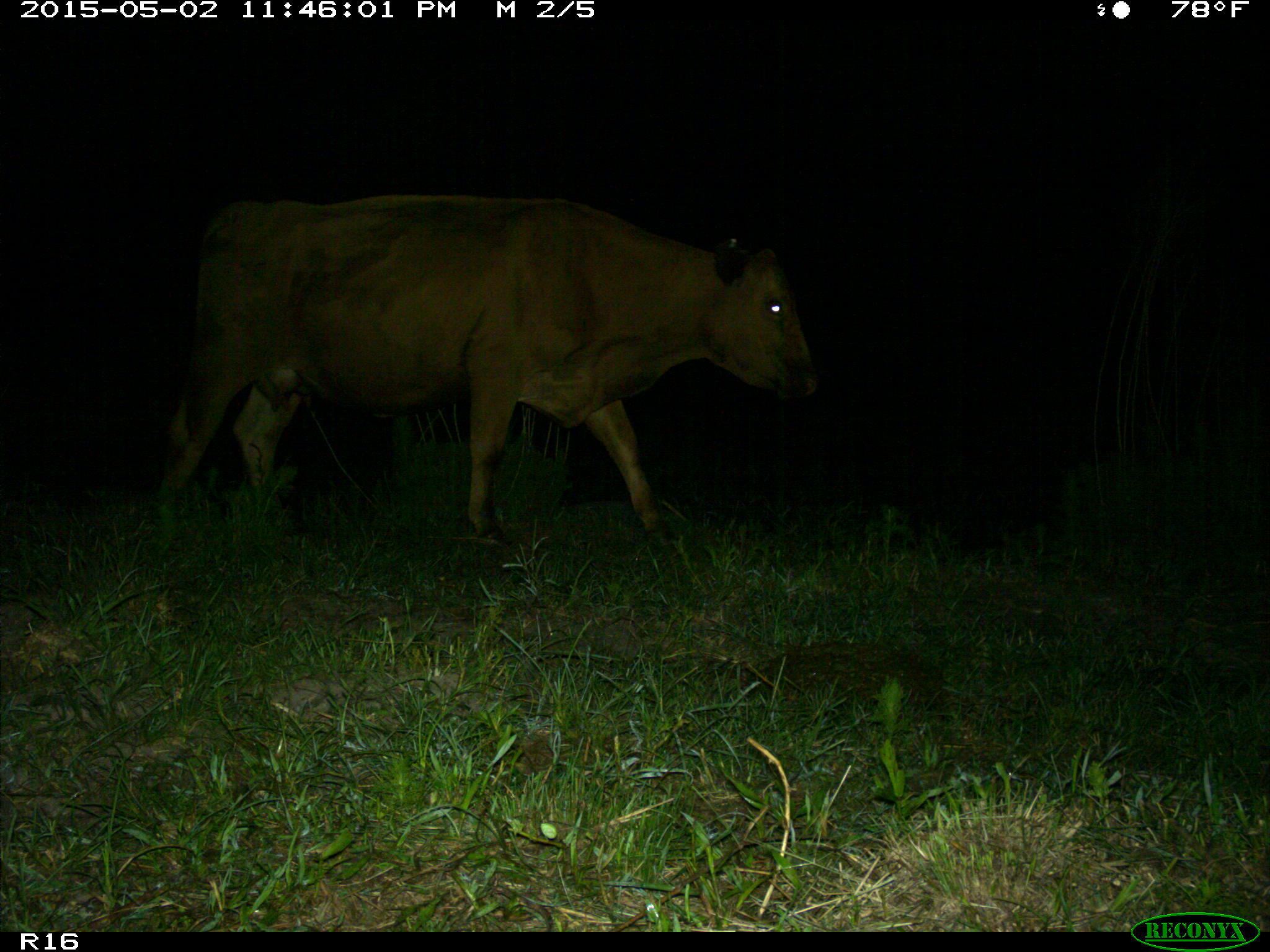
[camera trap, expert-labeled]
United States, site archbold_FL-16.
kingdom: Animalia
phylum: Chordata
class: Mammalia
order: Artiodactyla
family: Bovidae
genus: Bos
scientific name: Bos taurus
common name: domestic cow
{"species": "Bos taurus (domestic cow)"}